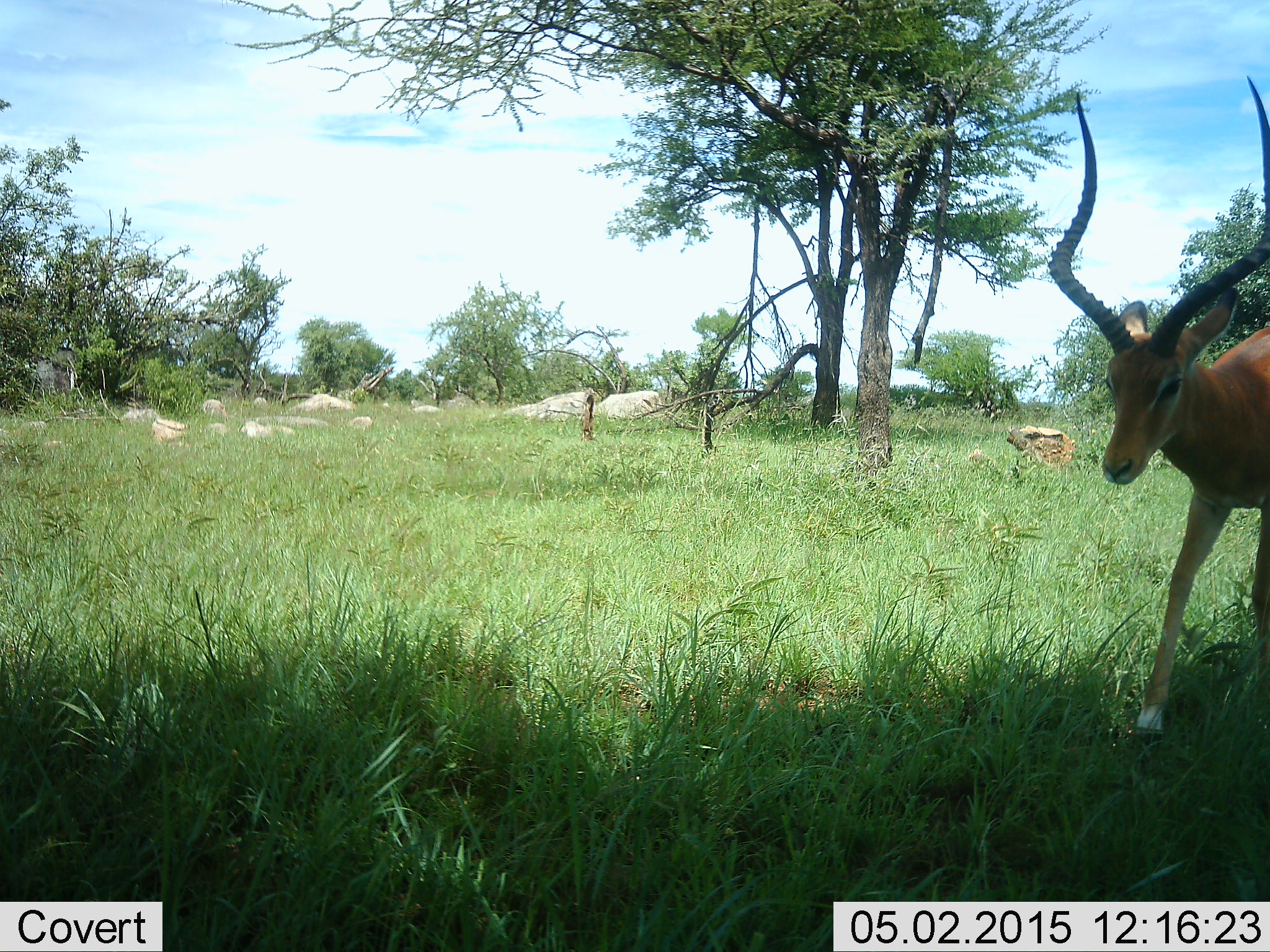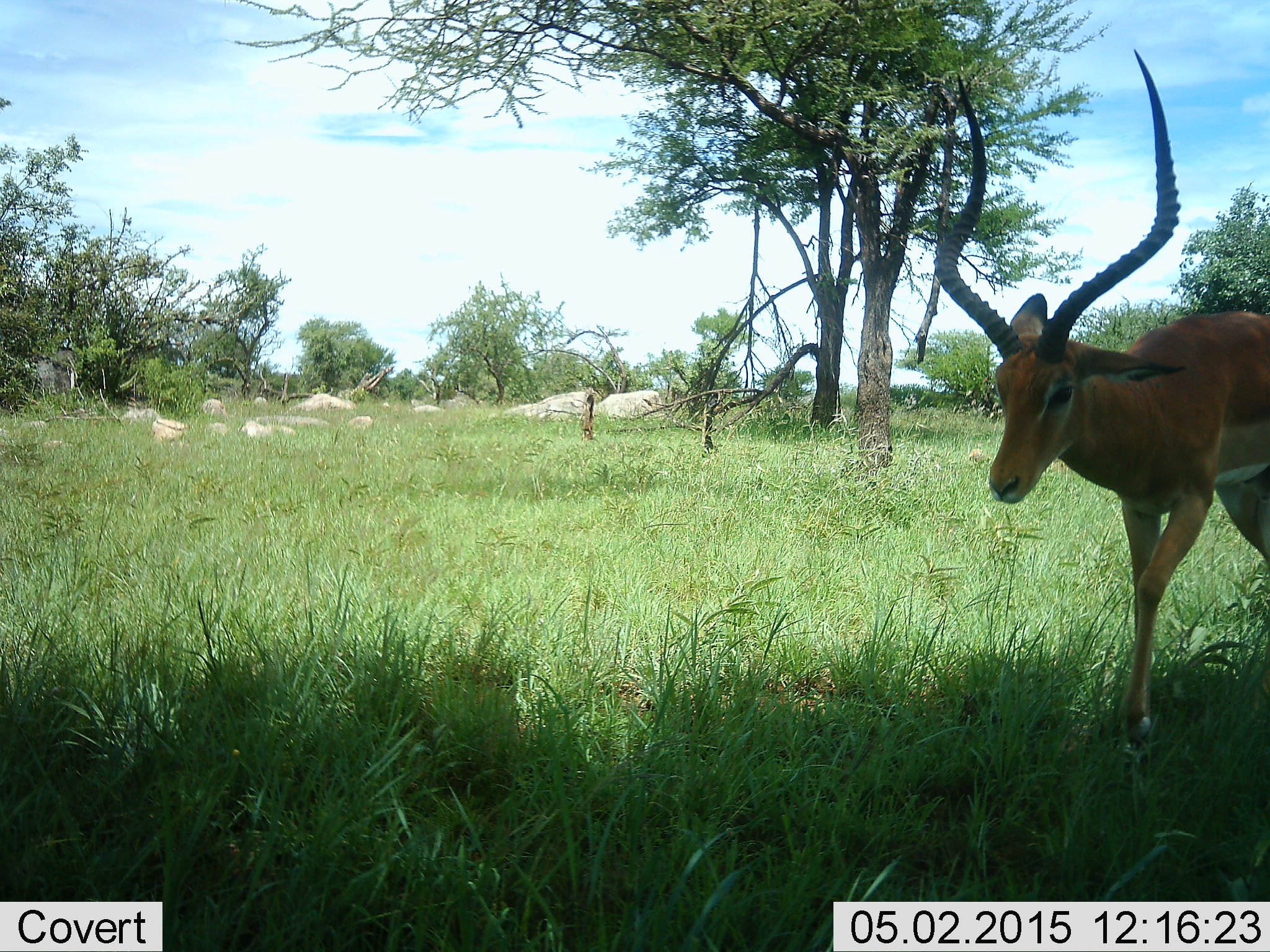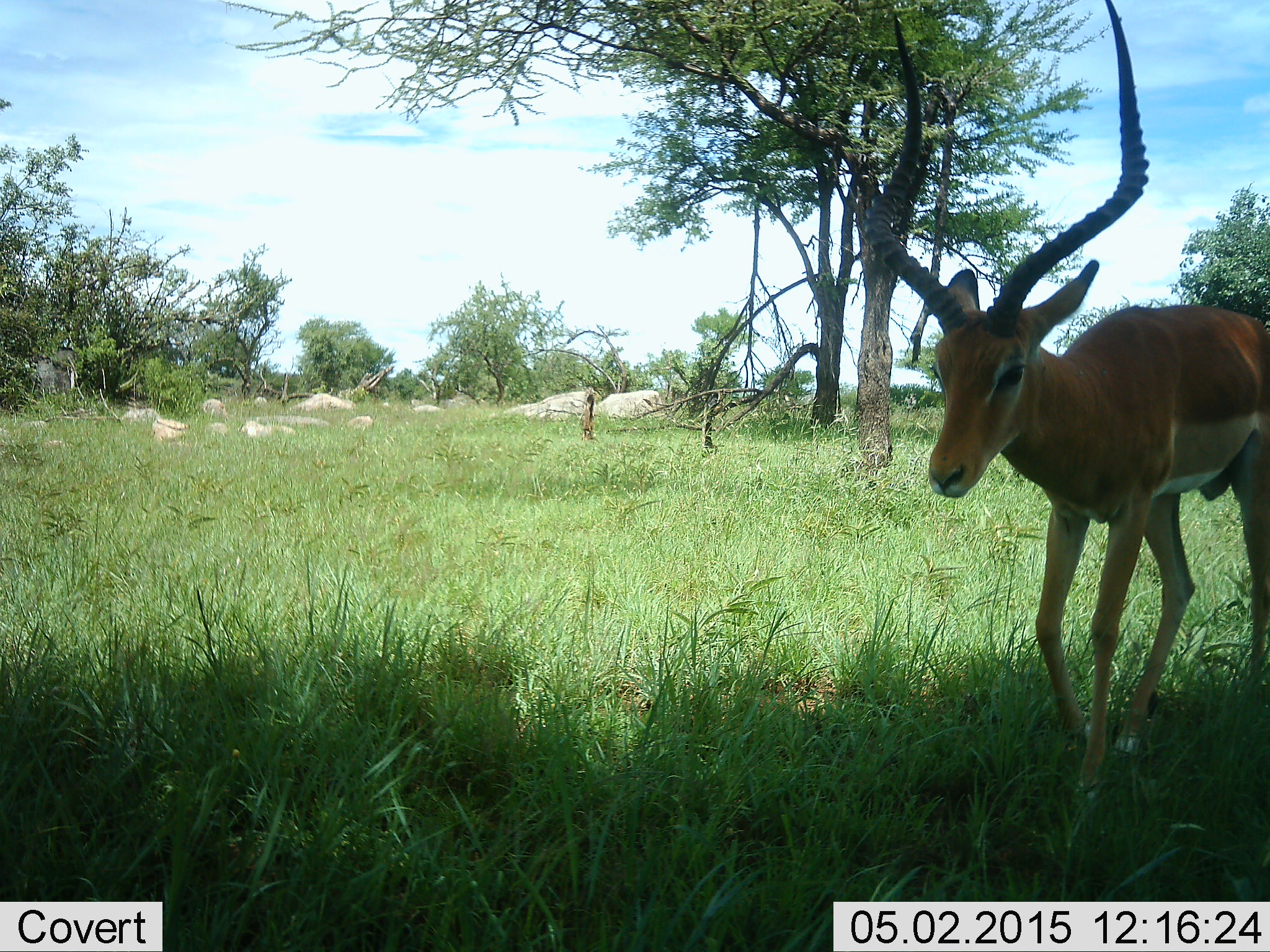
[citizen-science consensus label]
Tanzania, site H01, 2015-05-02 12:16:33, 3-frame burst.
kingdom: Animalia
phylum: Chordata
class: Mammalia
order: Artiodactyla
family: Bovidae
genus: Aepyceros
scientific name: Aepyceros melampus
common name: impala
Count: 1.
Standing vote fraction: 10%.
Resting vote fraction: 0%.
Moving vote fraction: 100%.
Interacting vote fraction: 0%.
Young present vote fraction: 0%.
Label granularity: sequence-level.